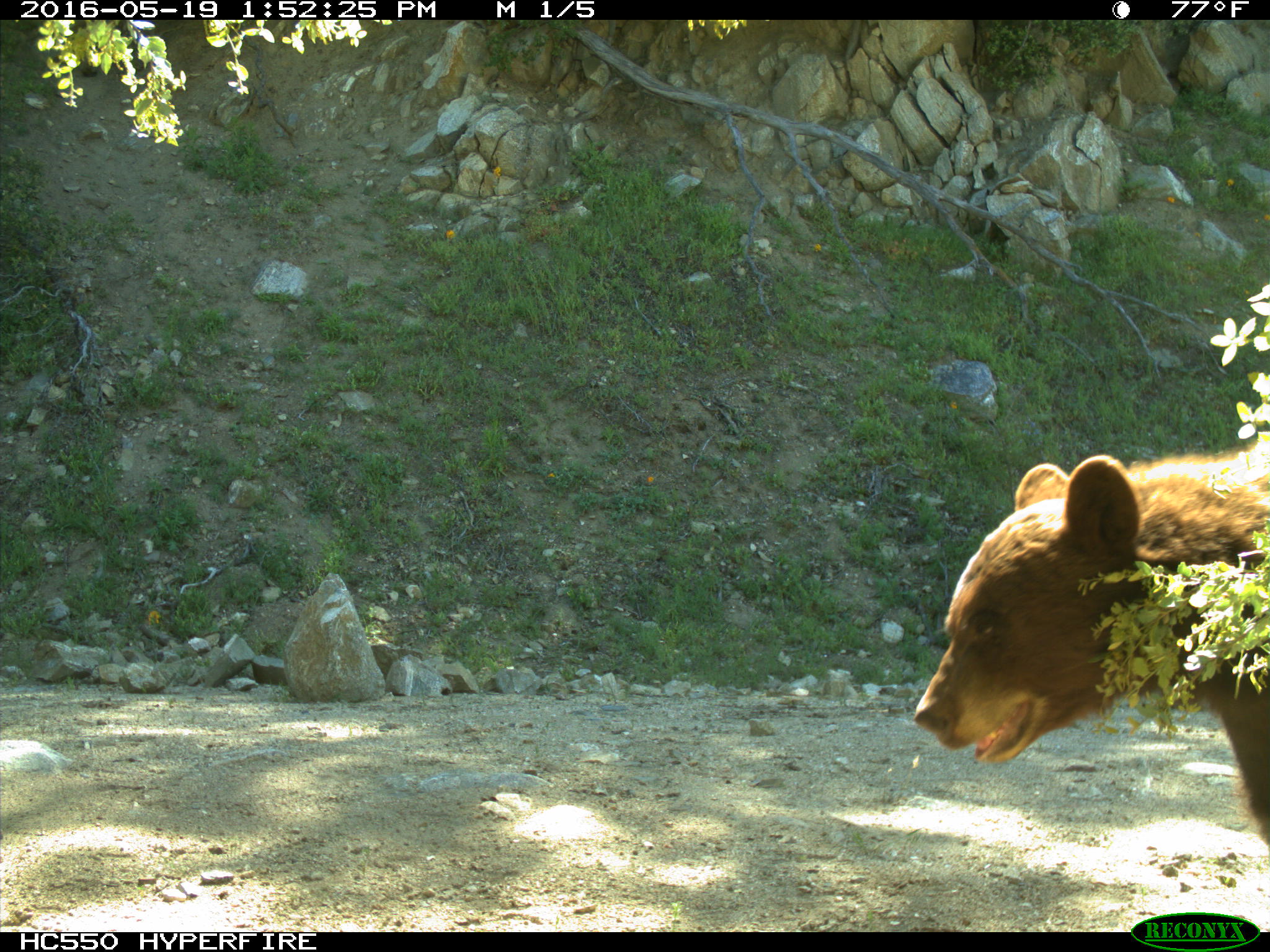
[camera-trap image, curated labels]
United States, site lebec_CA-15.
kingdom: Animalia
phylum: Chordata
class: Mammalia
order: Carnivora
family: Ursidae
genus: Ursus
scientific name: Ursus americanus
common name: american black bear